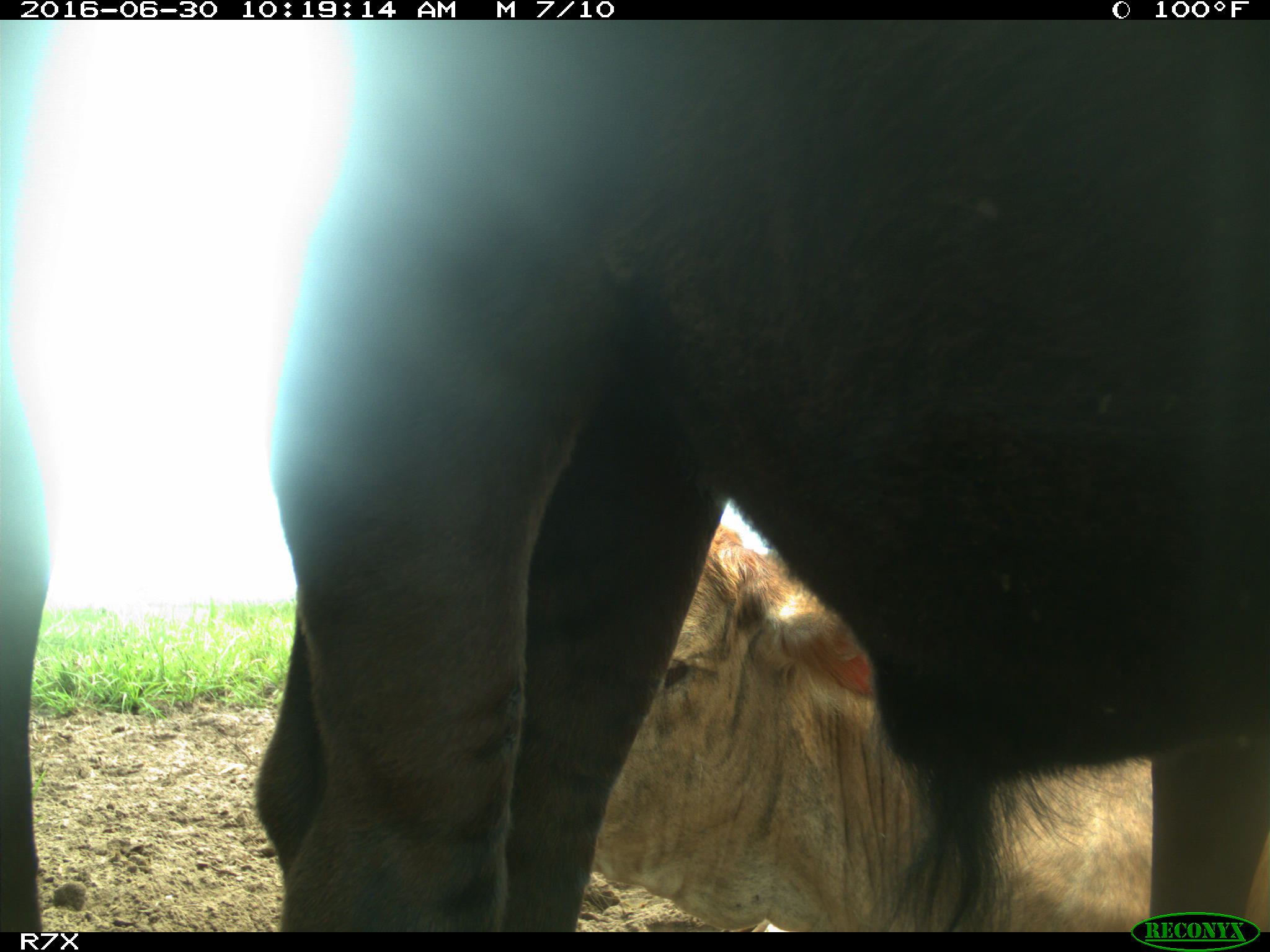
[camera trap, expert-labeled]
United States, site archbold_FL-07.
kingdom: Animalia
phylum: Chordata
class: Mammalia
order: Artiodactyla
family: Bovidae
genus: Bos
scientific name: Bos taurus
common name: domestic cow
Bos taurus (domestic cow).